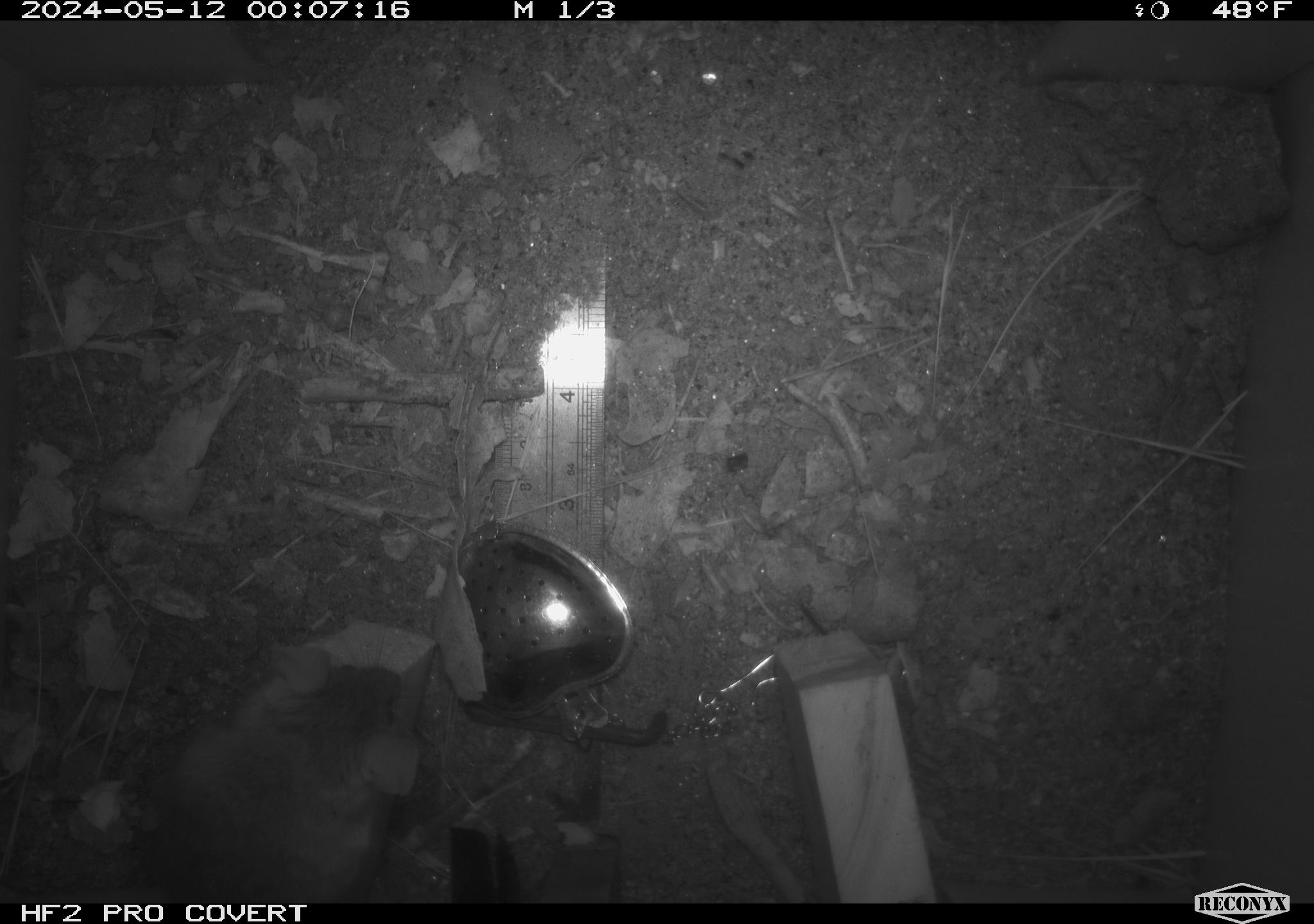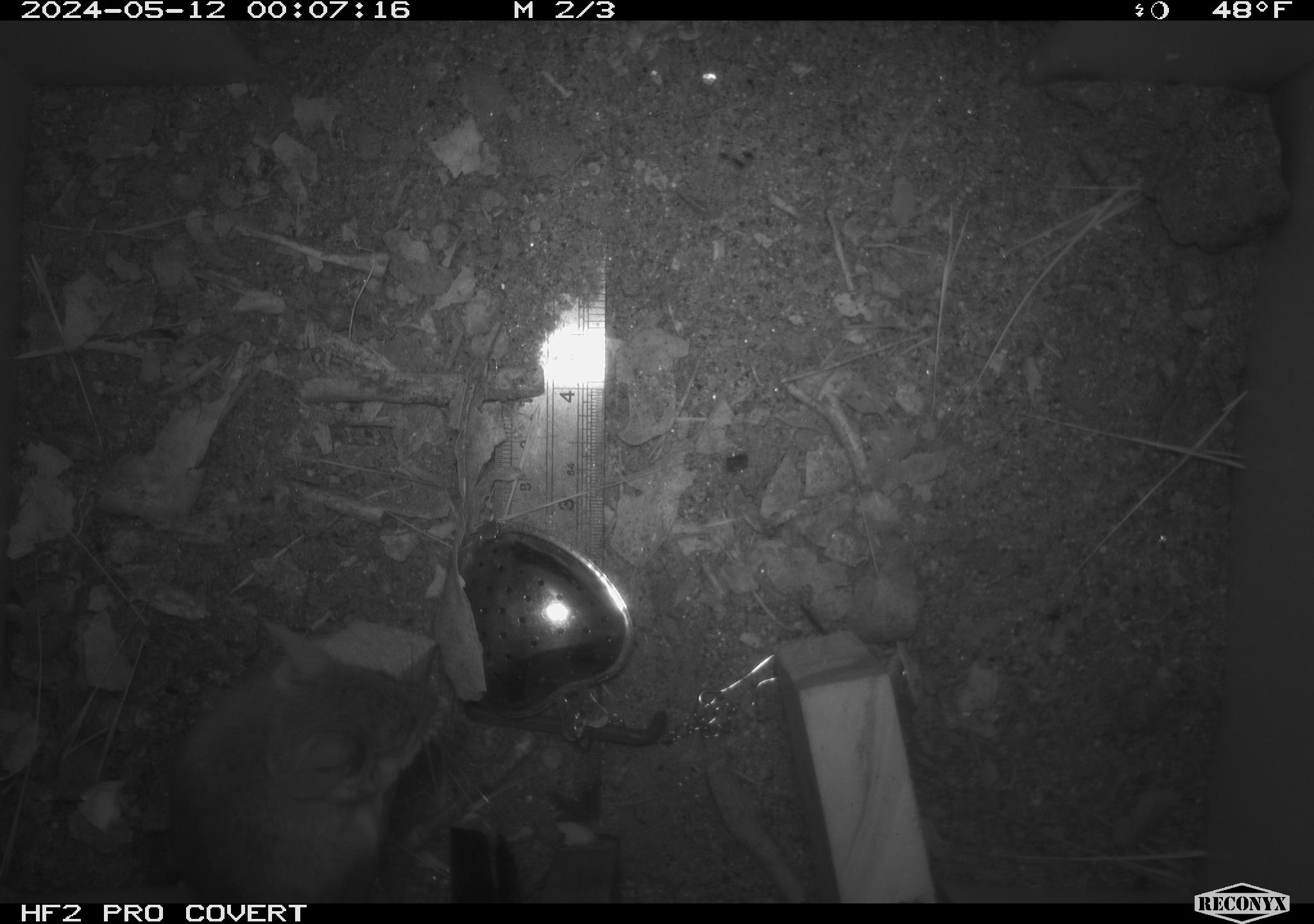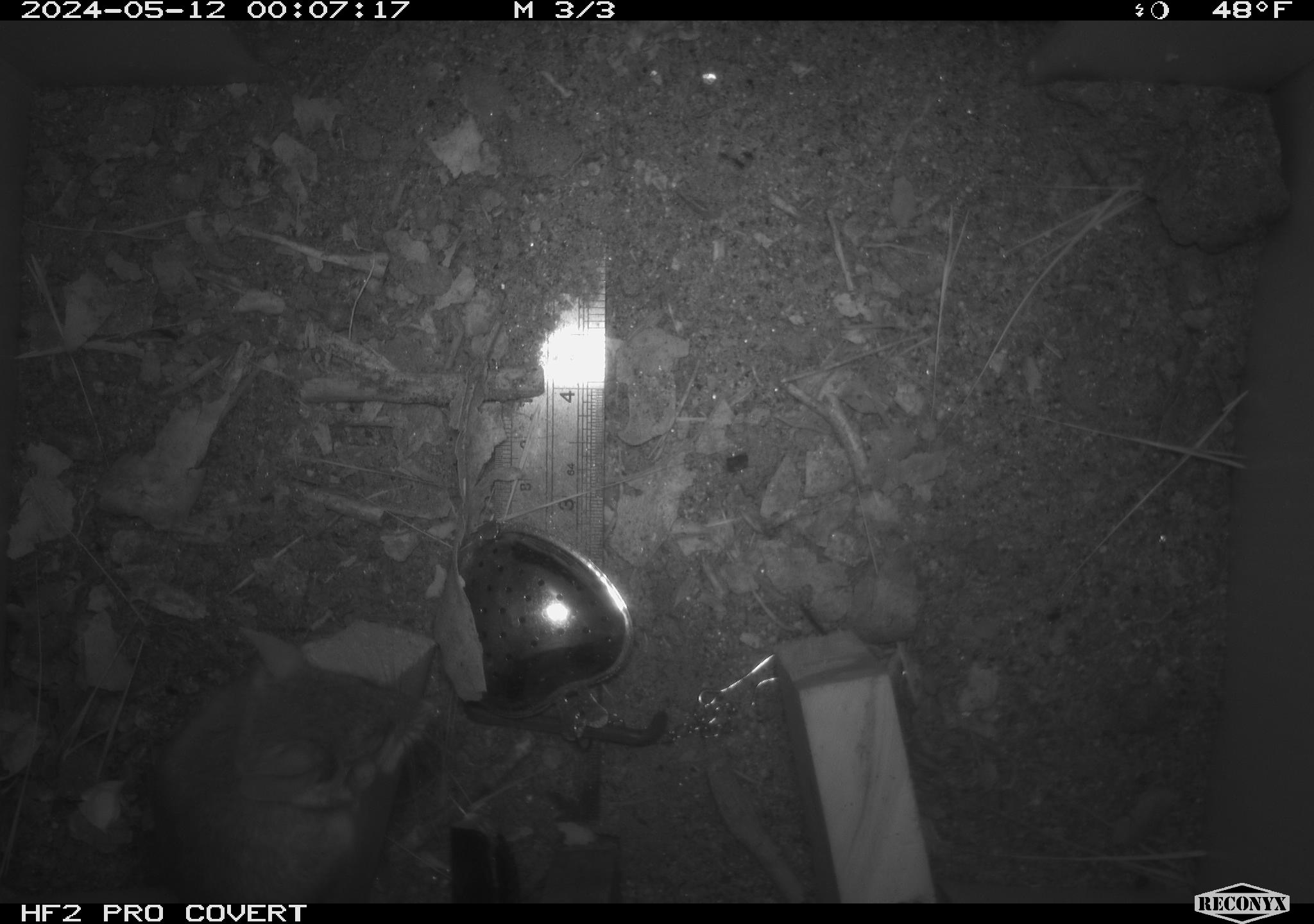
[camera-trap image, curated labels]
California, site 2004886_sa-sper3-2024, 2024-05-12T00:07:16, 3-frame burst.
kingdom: Animalia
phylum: Chordata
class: Mammalia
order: Rodentia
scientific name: Rodentia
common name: mouse species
Mouse species (Rodentia).